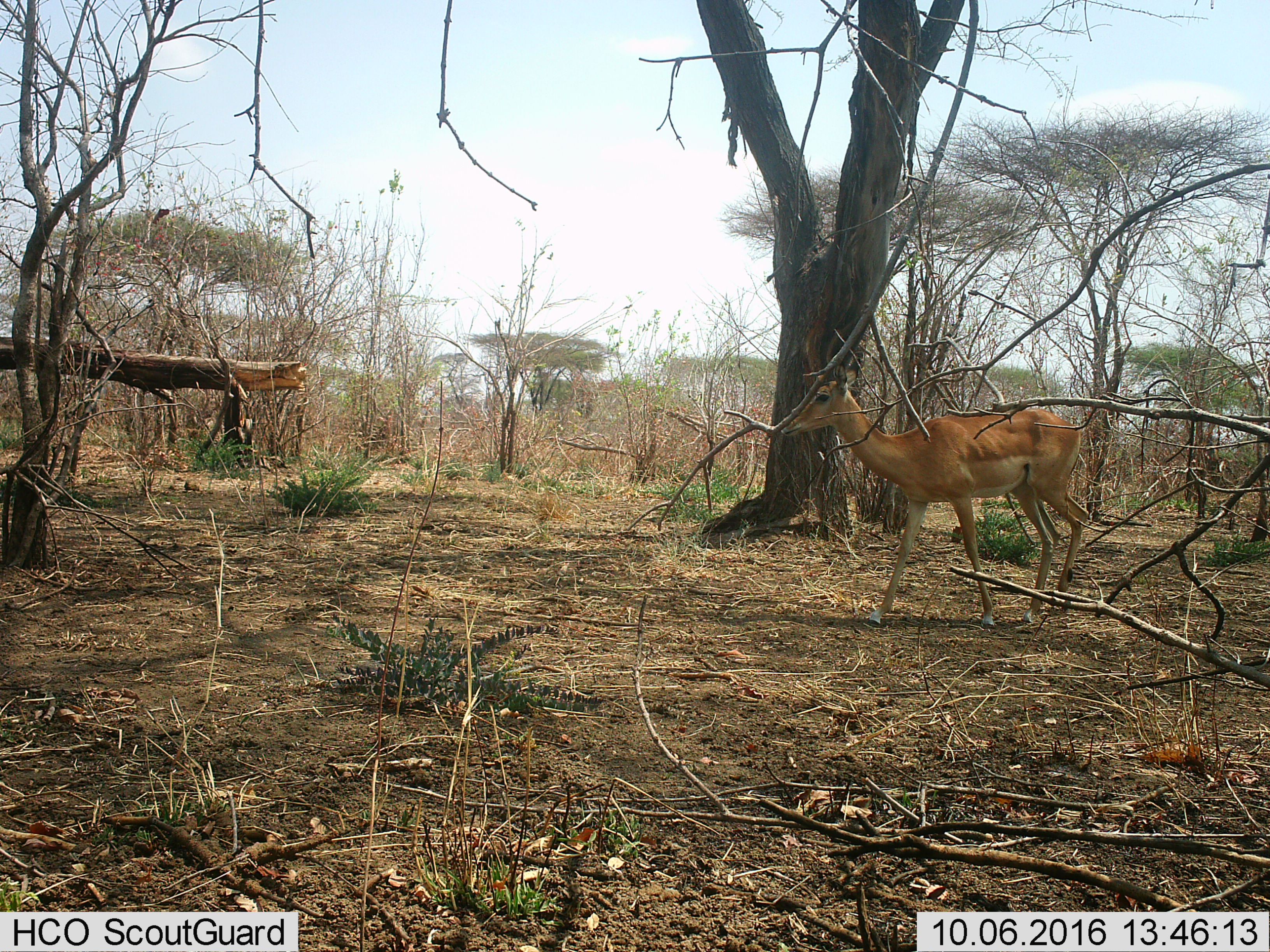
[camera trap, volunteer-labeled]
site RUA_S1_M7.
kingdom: Animalia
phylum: Chordata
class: Mammalia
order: Artiodactyla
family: Bovidae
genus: Aepyceros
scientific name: Aepyceros melampus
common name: impala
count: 1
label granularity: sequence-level